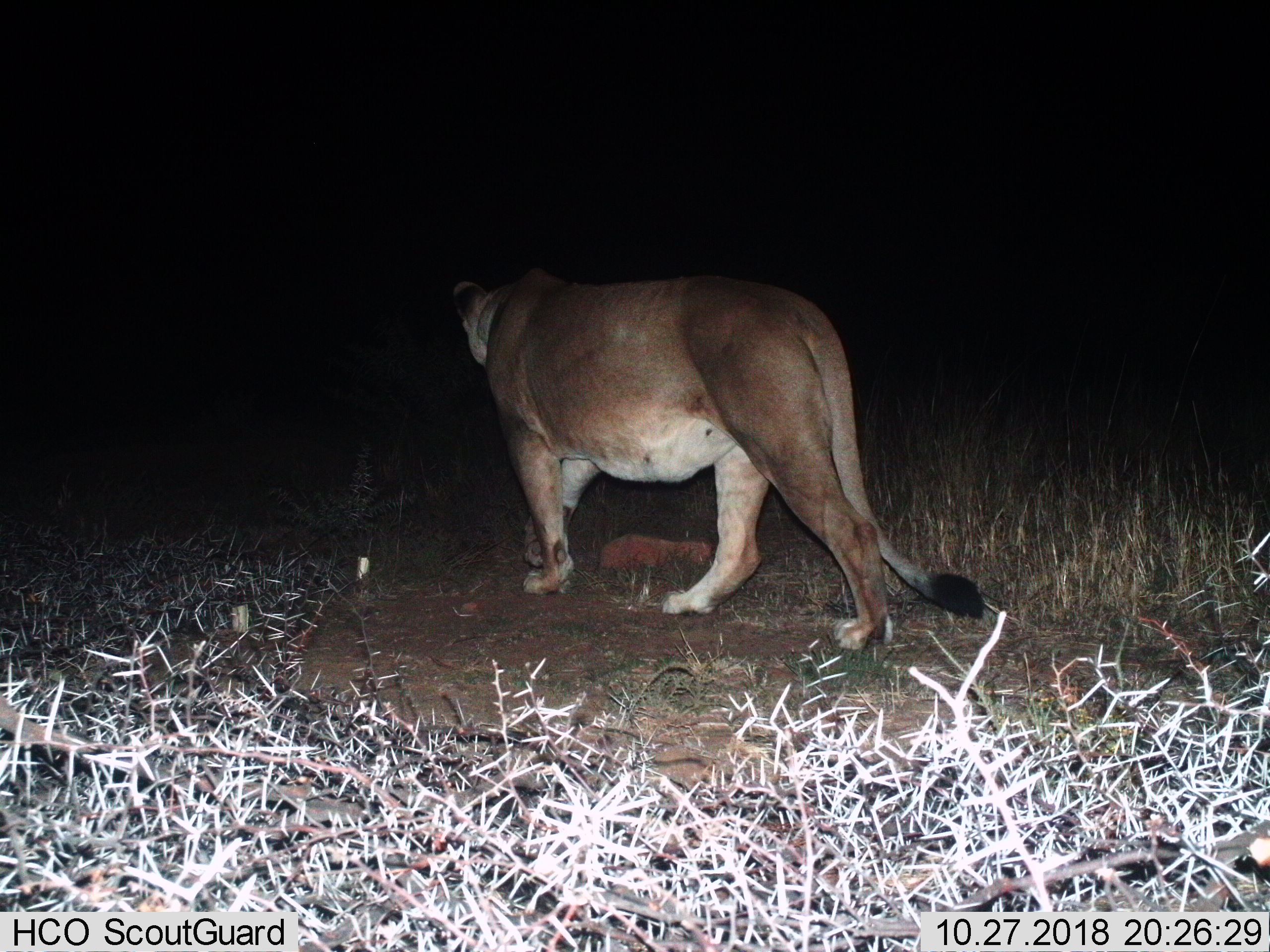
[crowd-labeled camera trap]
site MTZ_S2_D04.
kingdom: Animalia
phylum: Chordata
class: Mammalia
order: Carnivora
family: Felidae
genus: Panthera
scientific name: Panthera leo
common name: lion female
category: lionfemale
Lionfemale (lion female) (Panthera leo), count 1. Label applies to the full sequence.